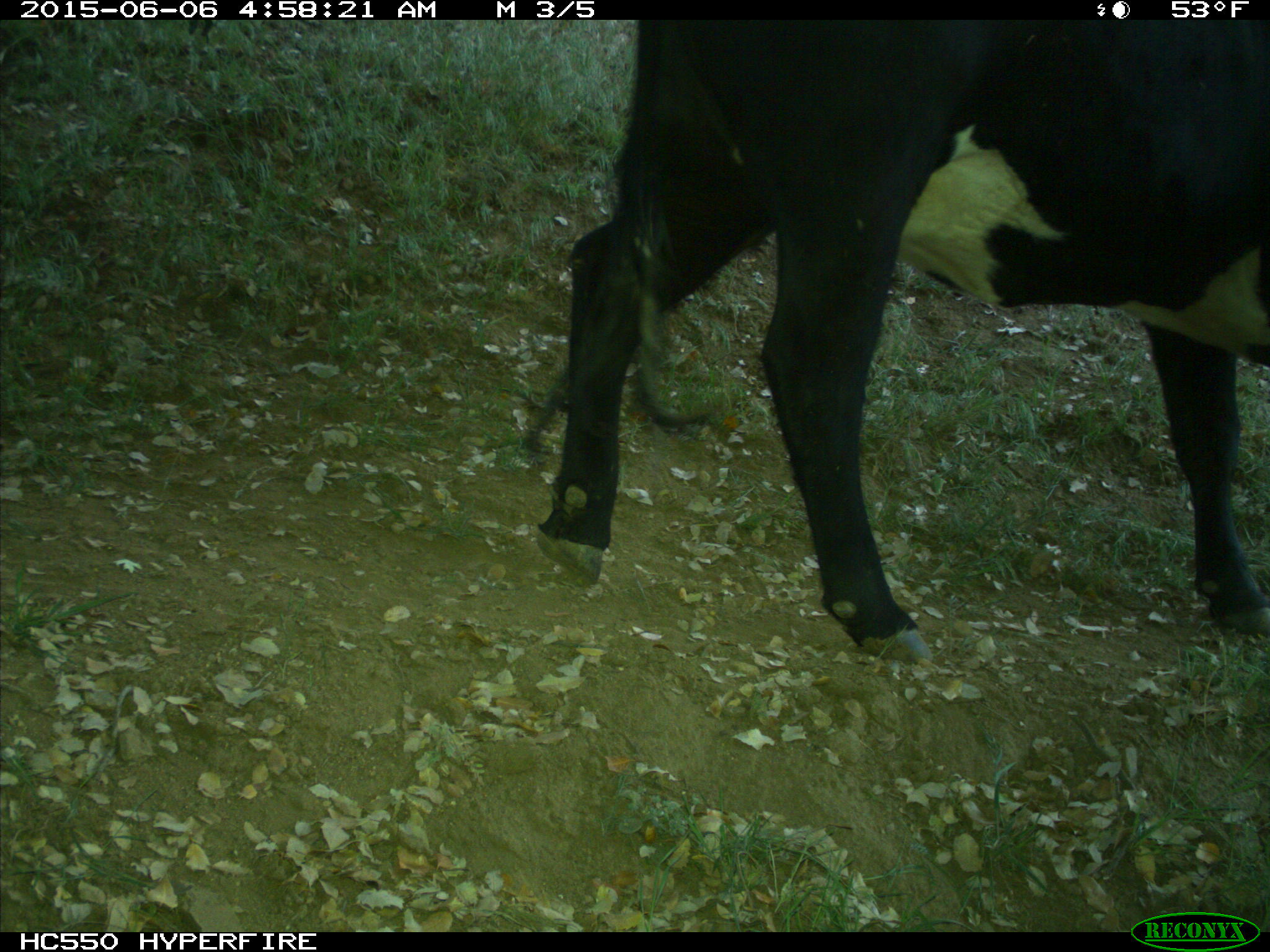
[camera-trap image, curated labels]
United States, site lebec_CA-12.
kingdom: Animalia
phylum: Chordata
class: Mammalia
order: Artiodactyla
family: Bovidae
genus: Bos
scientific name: Bos taurus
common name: domestic cow